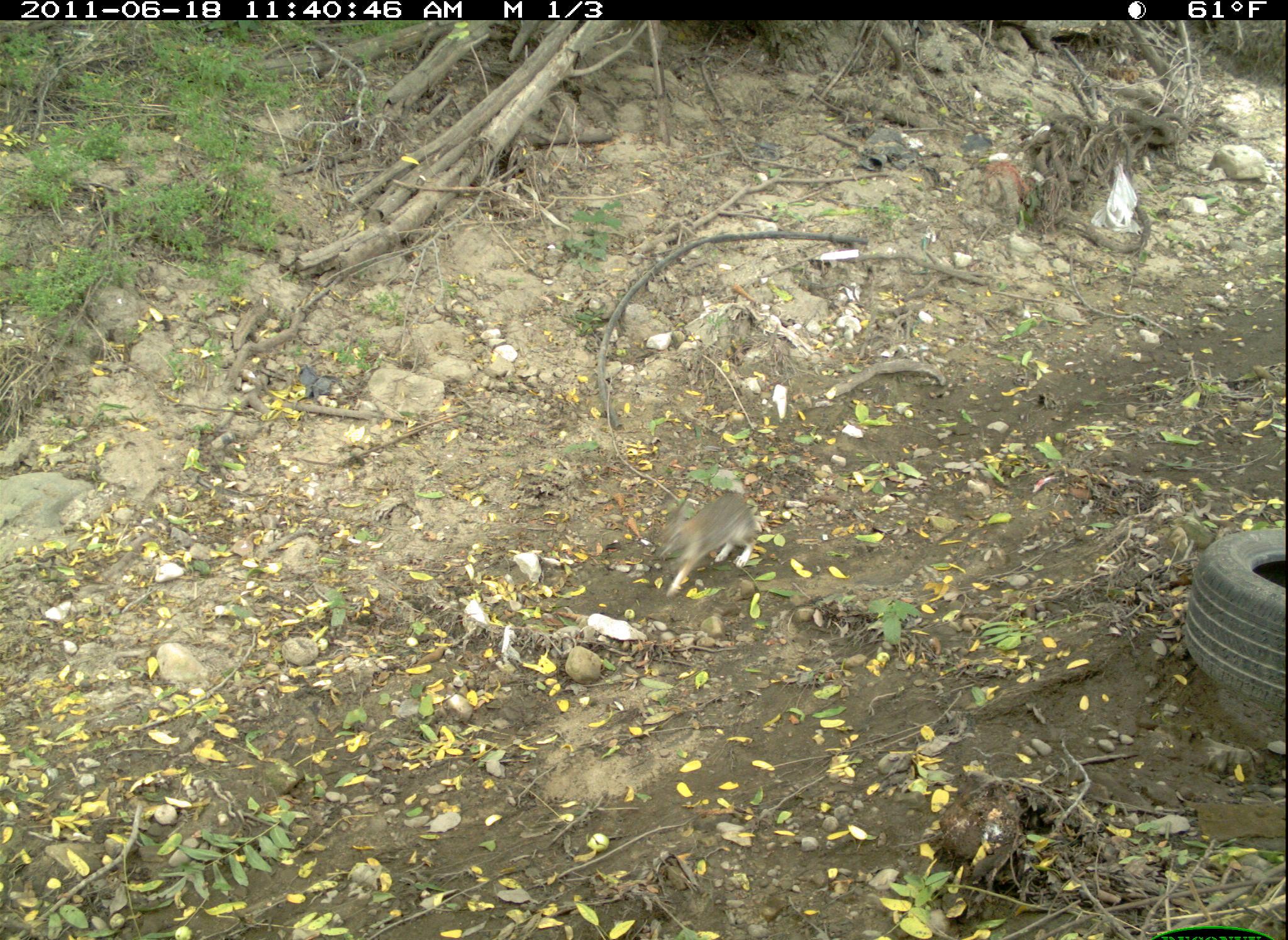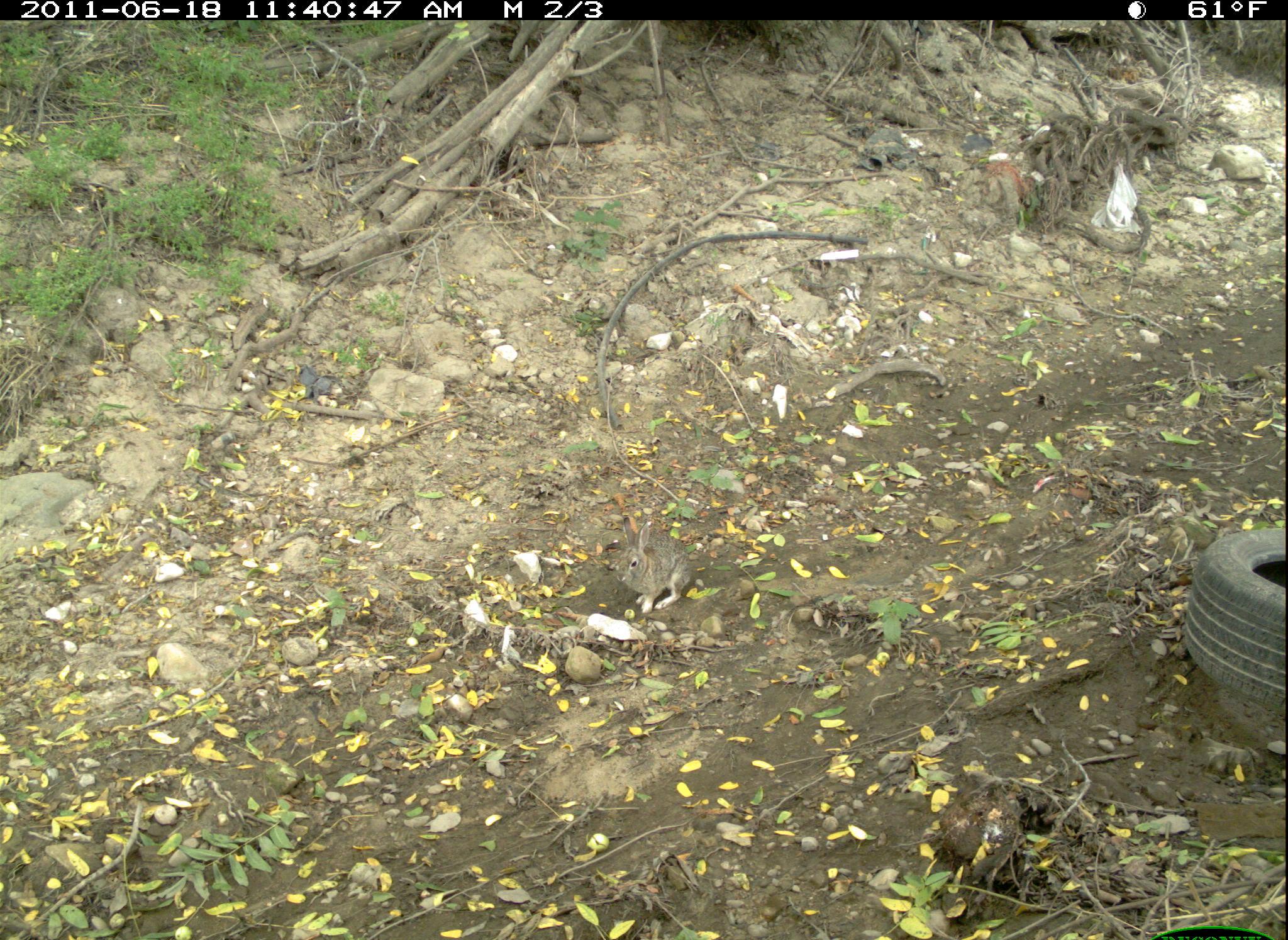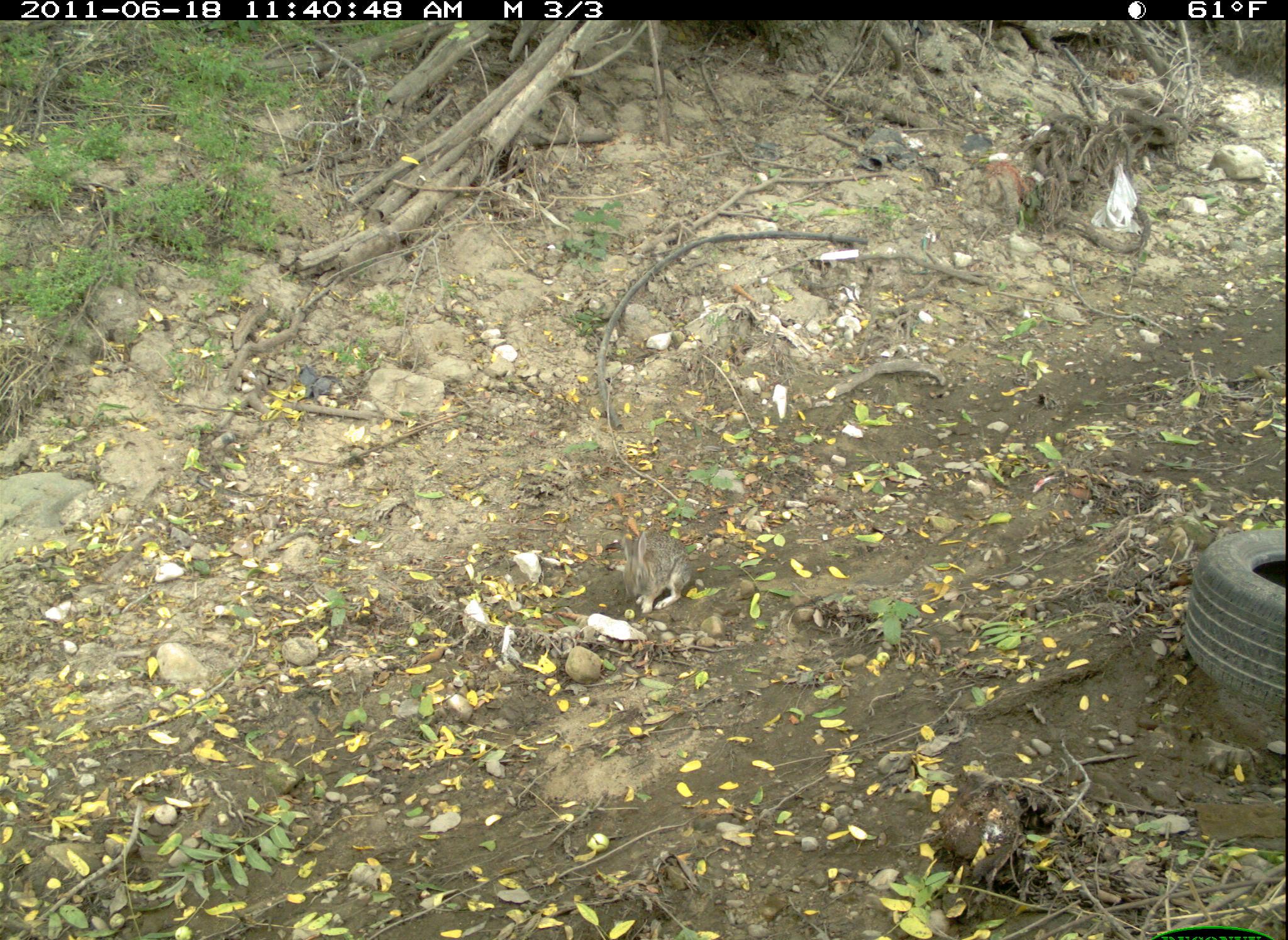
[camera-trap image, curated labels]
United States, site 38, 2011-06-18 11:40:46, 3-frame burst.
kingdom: Animalia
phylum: Chordata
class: Mammalia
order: Lagomorpha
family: Leporidae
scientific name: Leporidae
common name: rabbits and hares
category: rabbit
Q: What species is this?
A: Rabbit (rabbits and hares) (Leporidae).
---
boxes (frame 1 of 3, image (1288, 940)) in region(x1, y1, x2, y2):
rabbit: region(654, 486, 769, 601)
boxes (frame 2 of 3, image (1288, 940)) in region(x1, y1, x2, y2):
rabbit: region(604, 511, 697, 615)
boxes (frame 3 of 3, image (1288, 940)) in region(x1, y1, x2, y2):
rabbit: region(605, 521, 704, 619)